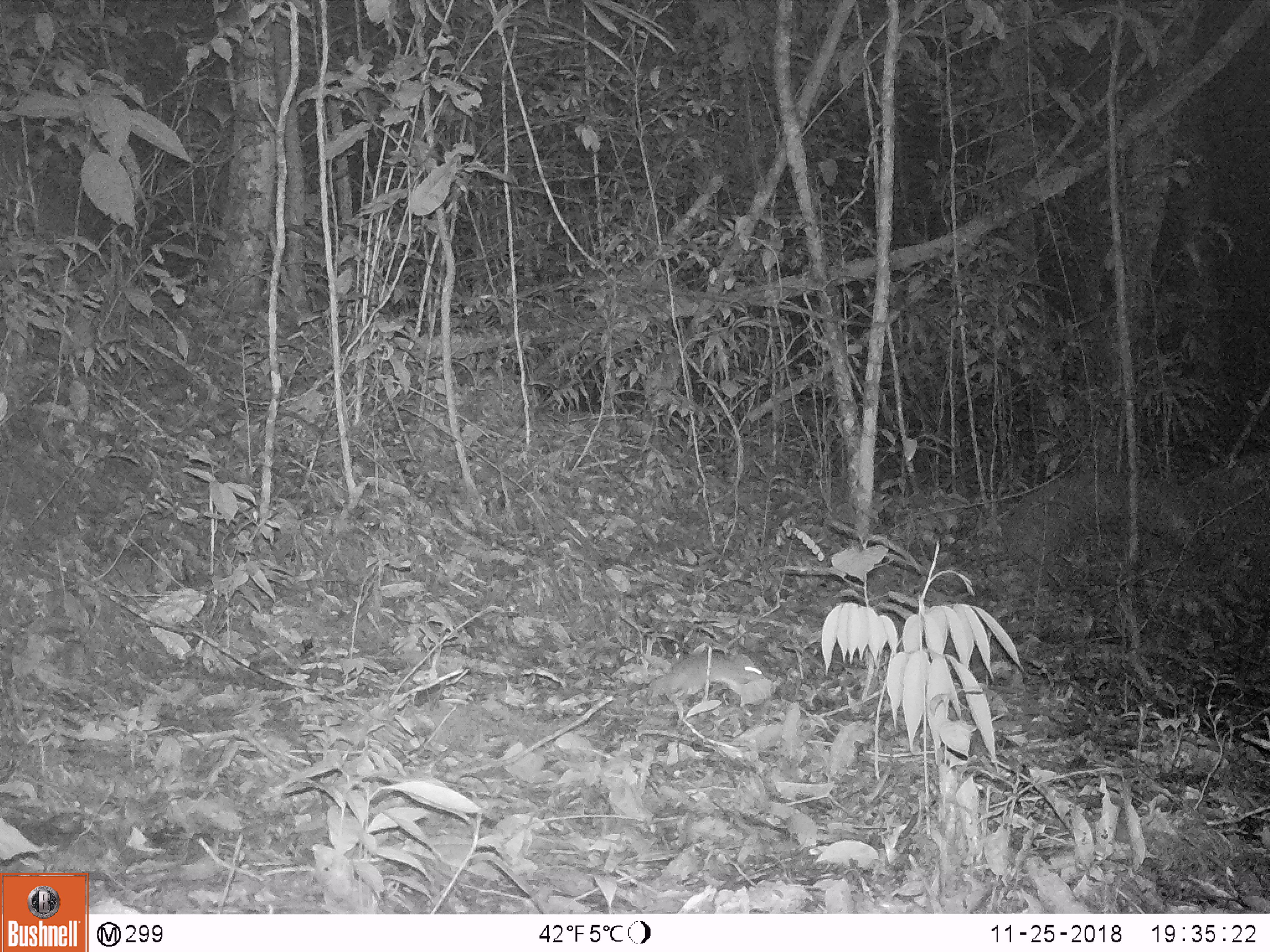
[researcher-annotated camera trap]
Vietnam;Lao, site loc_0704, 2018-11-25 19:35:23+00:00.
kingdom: Animalia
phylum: Chordata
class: Mammalia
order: Rodentia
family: Muridae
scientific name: Muridae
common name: old-world mice and rats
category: unidentified murid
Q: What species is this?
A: Unidentified murid (old-world mice and rats) (Muridae).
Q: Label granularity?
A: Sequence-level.